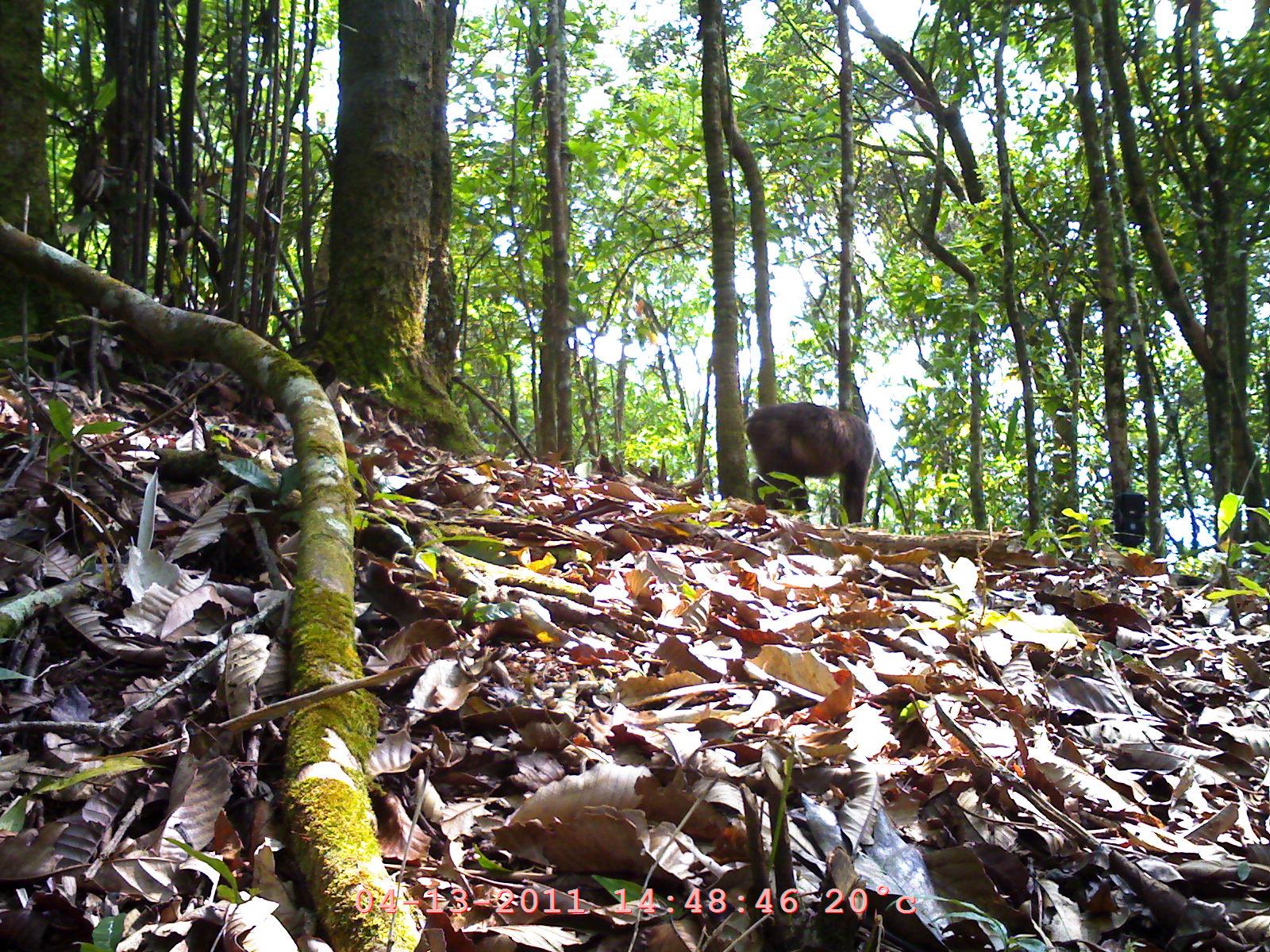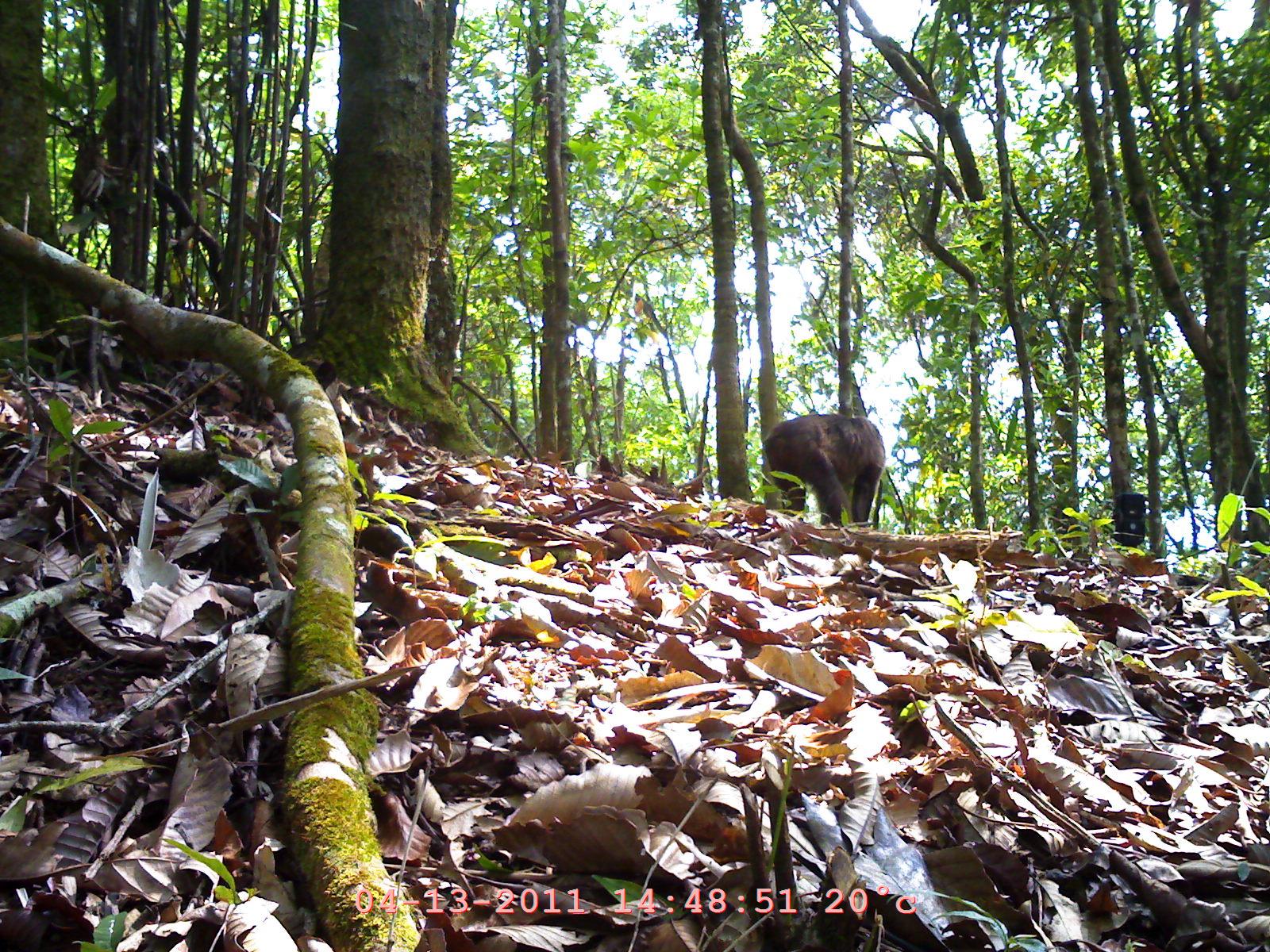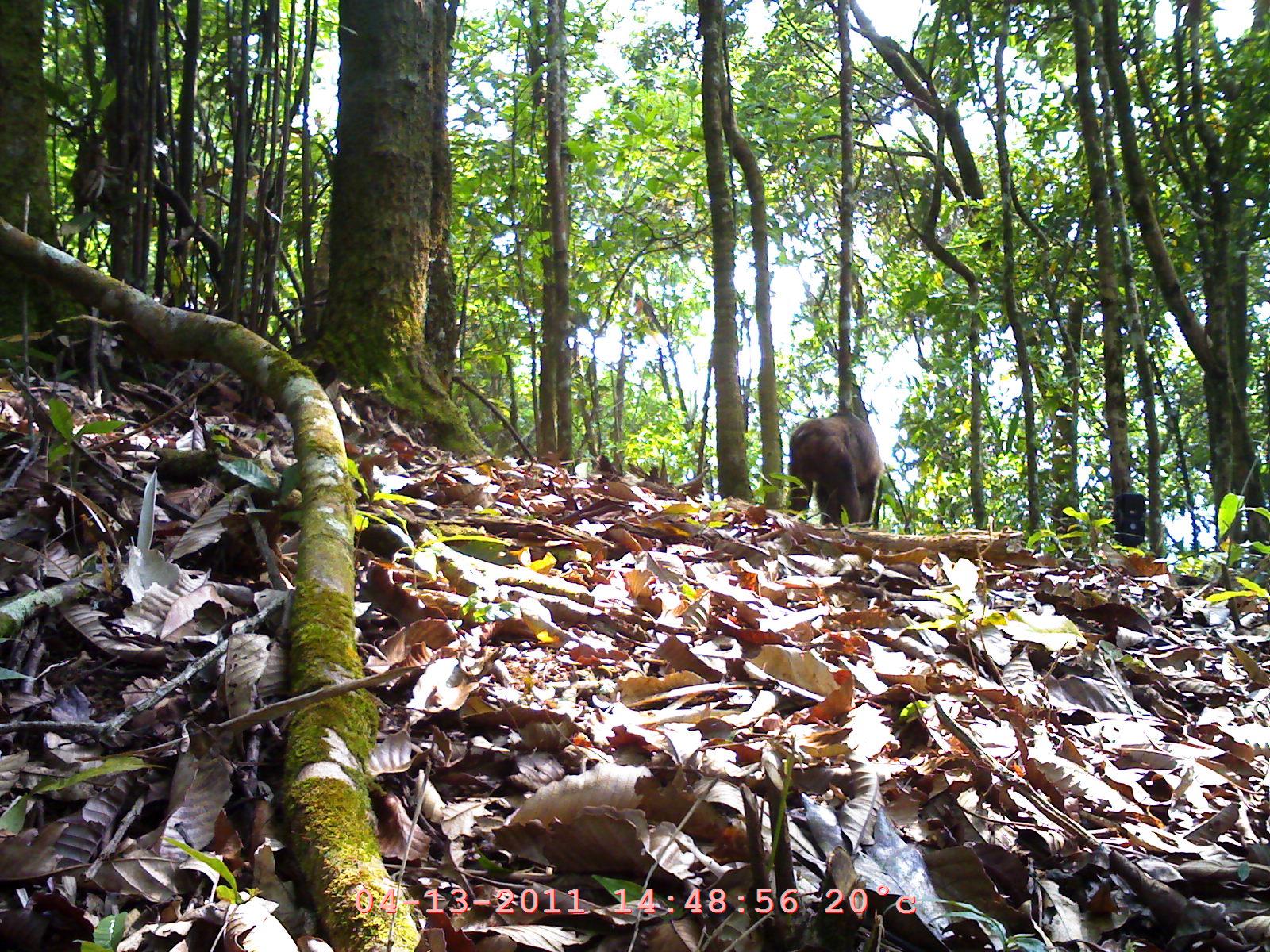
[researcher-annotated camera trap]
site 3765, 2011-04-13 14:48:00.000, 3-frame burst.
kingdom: Animalia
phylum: Chordata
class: Mammalia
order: Primates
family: Cercopithecidae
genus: Macaca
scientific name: Macaca arctoides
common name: stump-tailed macaque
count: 1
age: adult